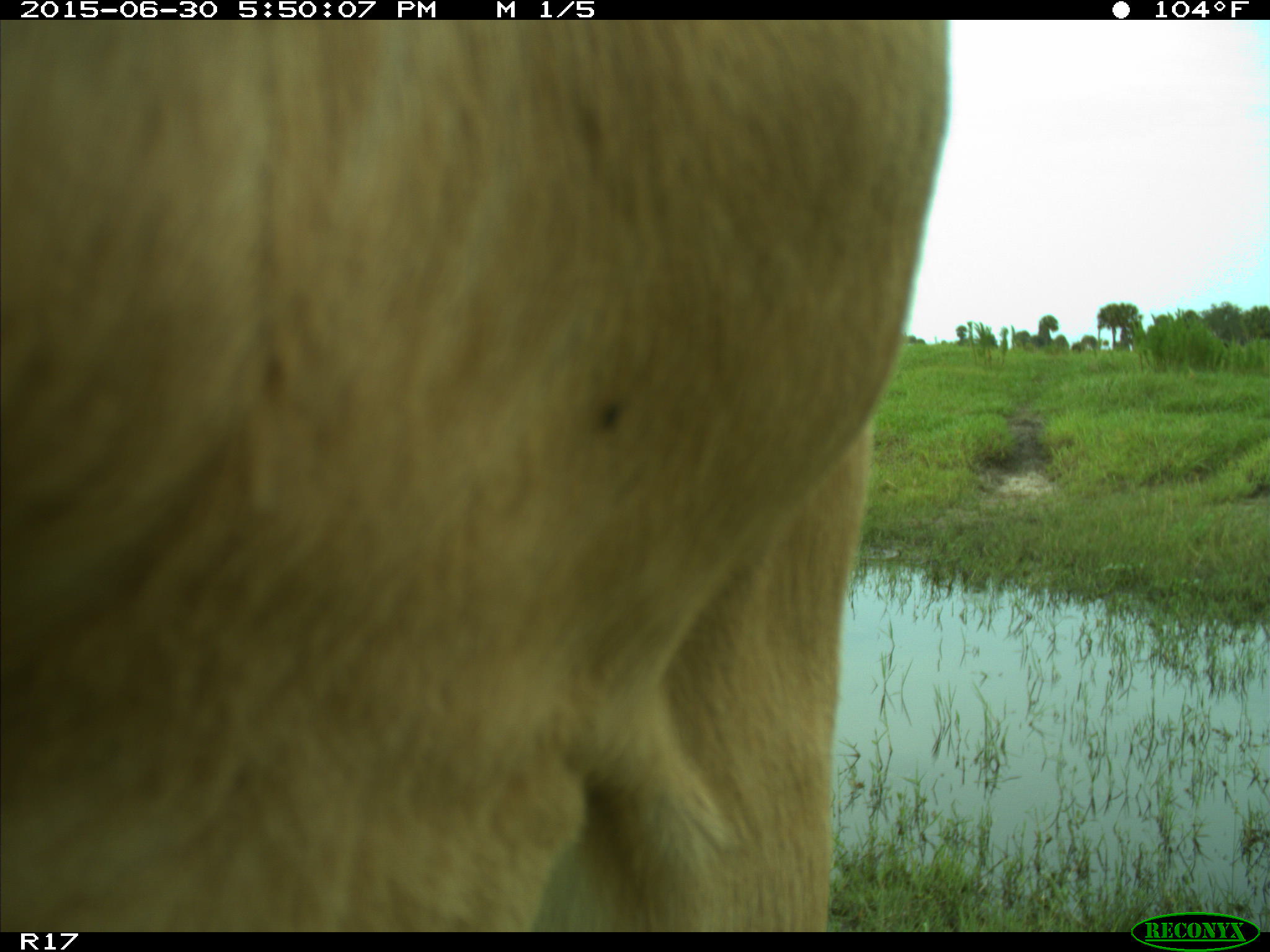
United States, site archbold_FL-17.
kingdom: Animalia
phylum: Chordata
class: Mammalia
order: Artiodactyla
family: Bovidae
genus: Bos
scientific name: Bos taurus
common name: domestic cow